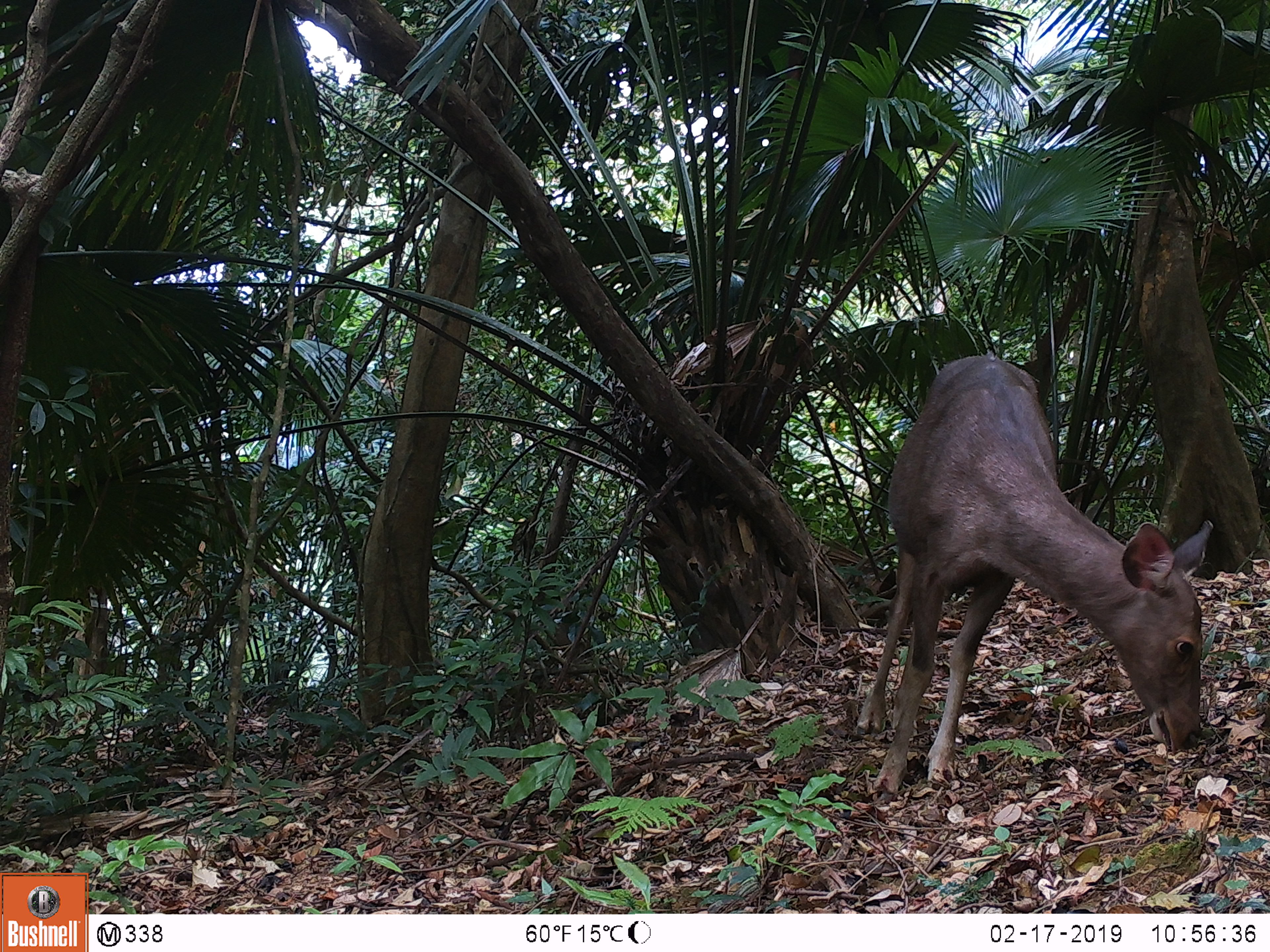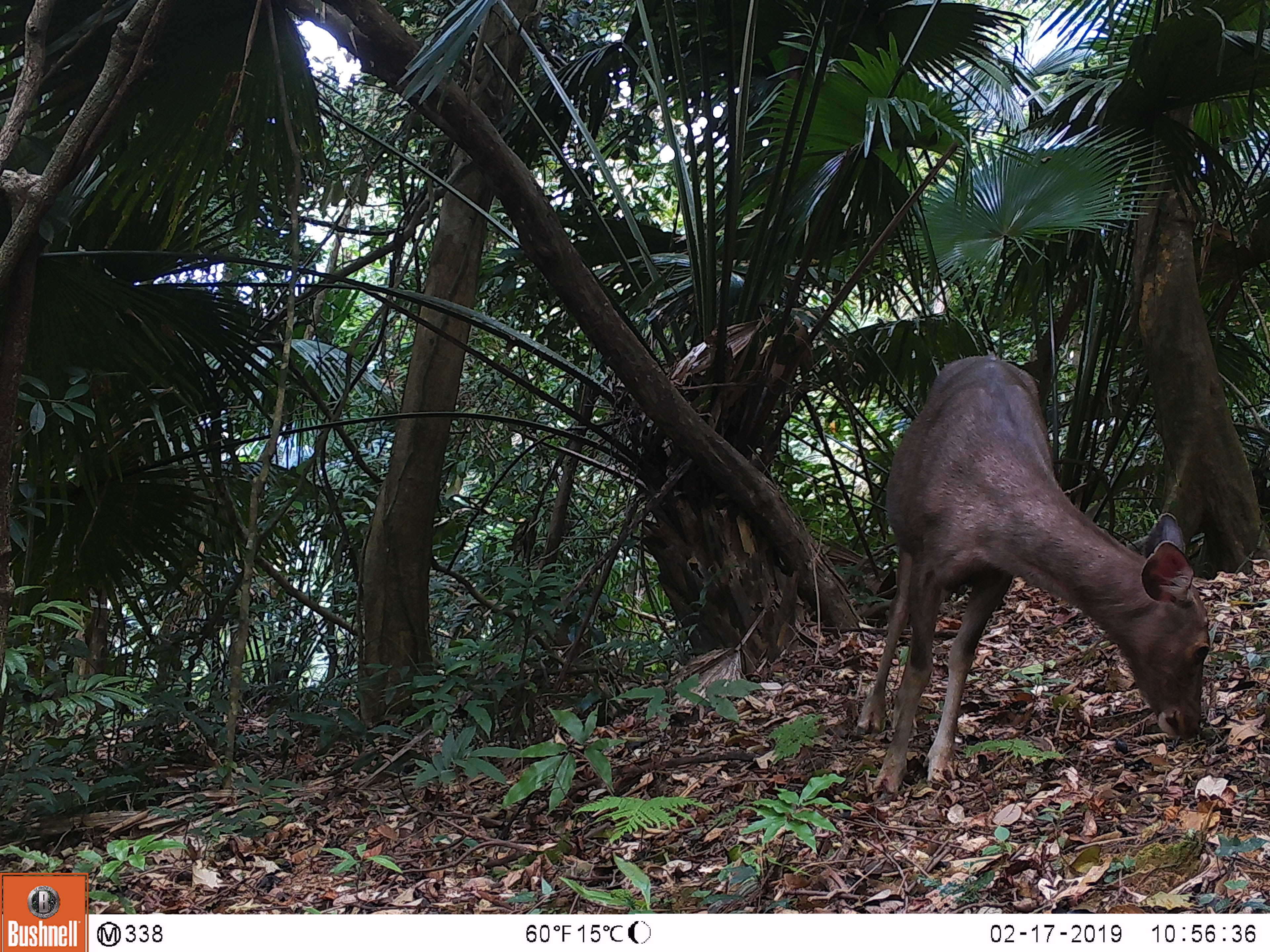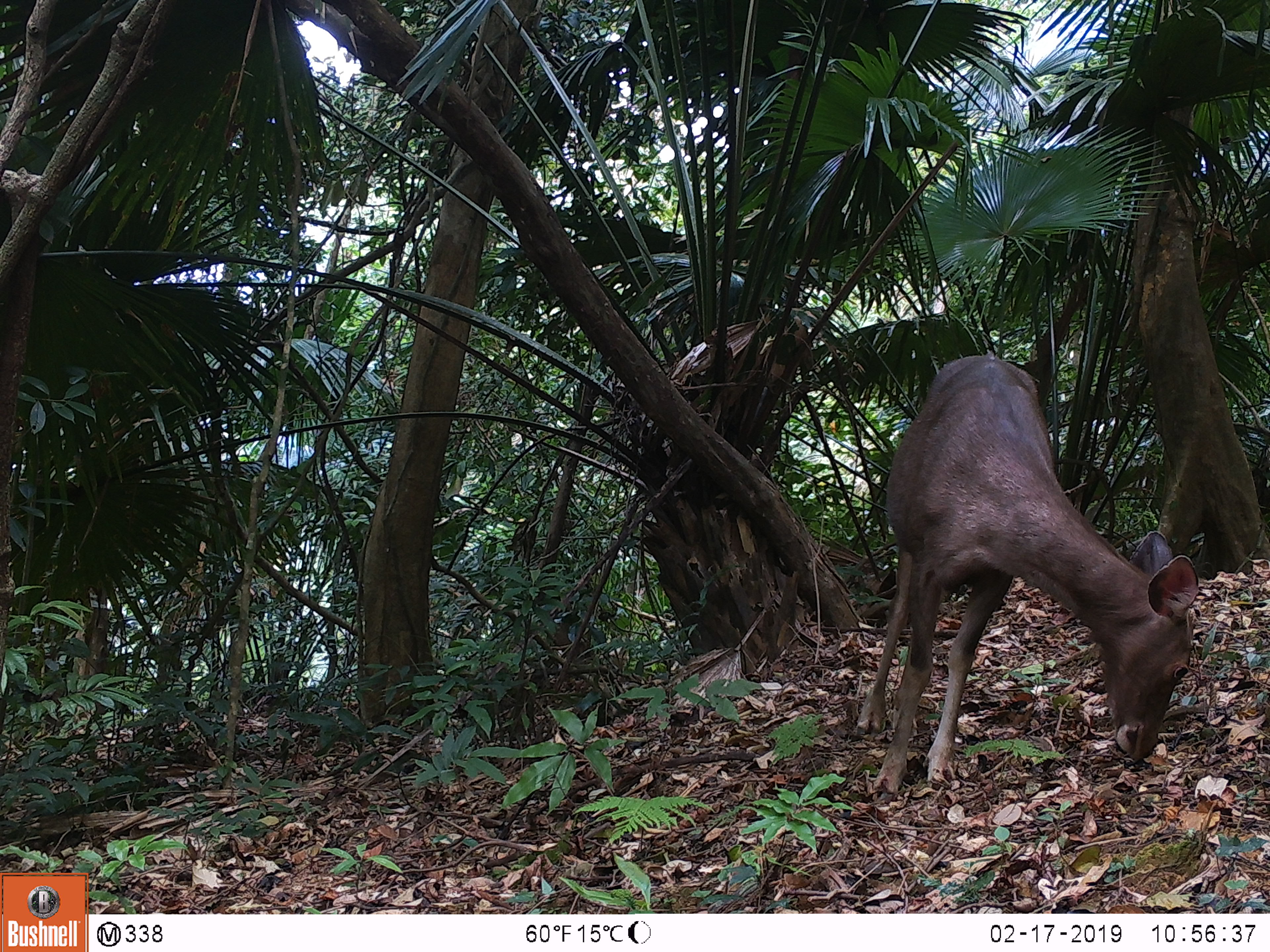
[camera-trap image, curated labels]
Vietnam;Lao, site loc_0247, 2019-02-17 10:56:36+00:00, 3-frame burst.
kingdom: Animalia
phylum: Chordata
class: Mammalia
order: Artiodactyla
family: Cervidae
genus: Rusa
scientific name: Rusa unicolor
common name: sambar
Sambar (Rusa unicolor). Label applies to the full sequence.